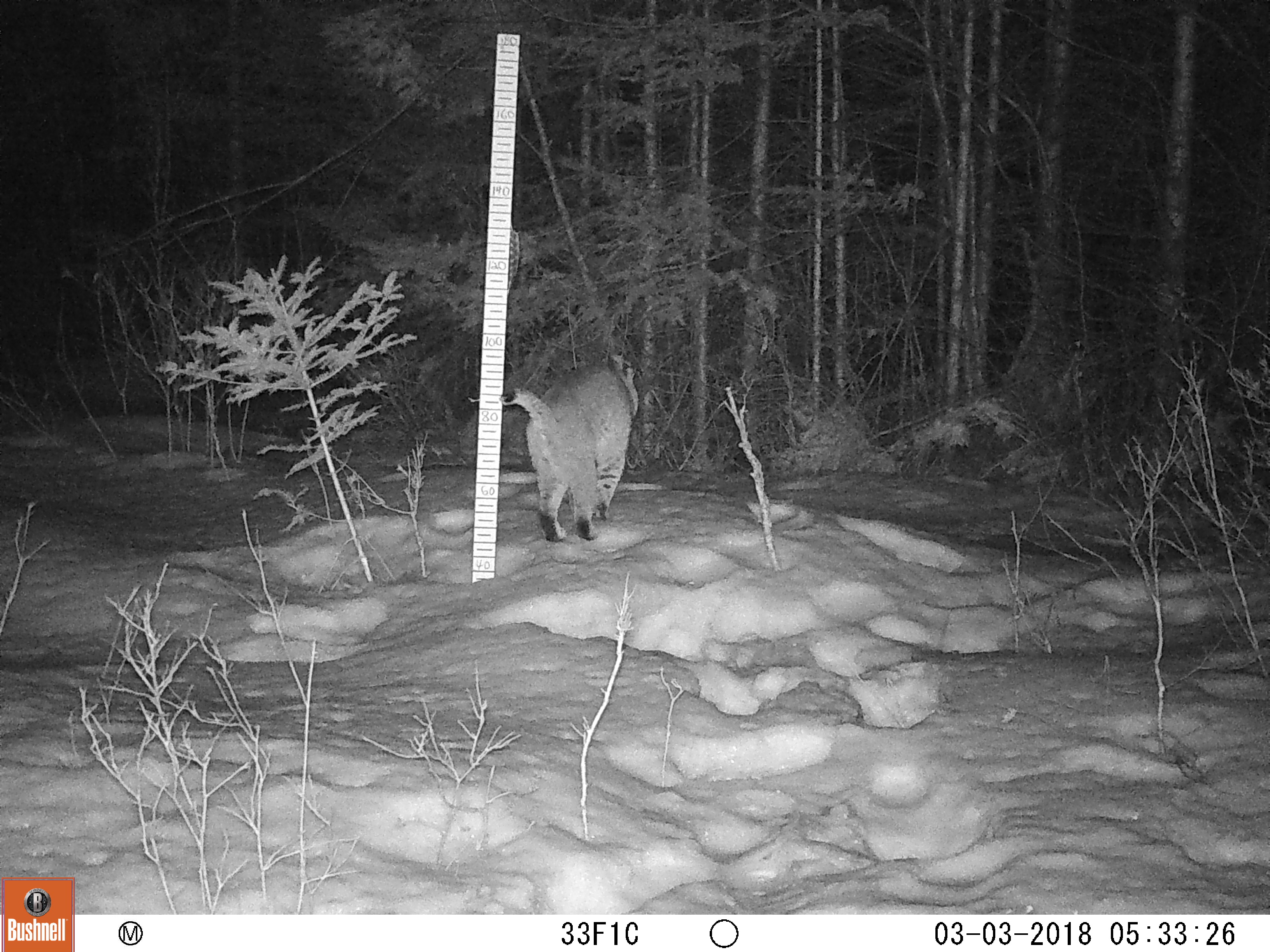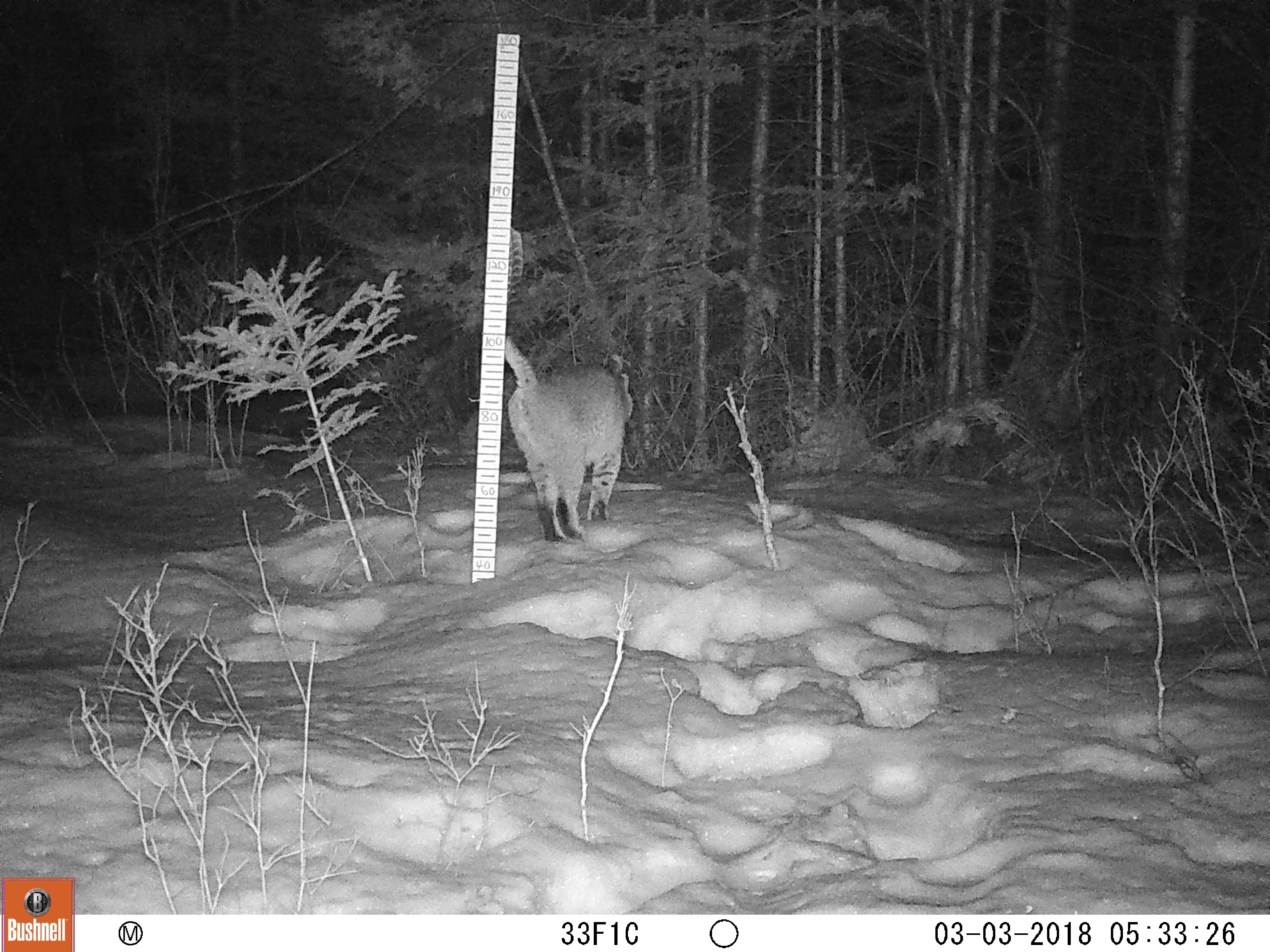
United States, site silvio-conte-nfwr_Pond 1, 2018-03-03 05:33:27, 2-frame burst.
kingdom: Animalia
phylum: Chordata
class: Mammalia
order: Carnivora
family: Felidae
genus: Lynx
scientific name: Lynx rufus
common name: bobcat